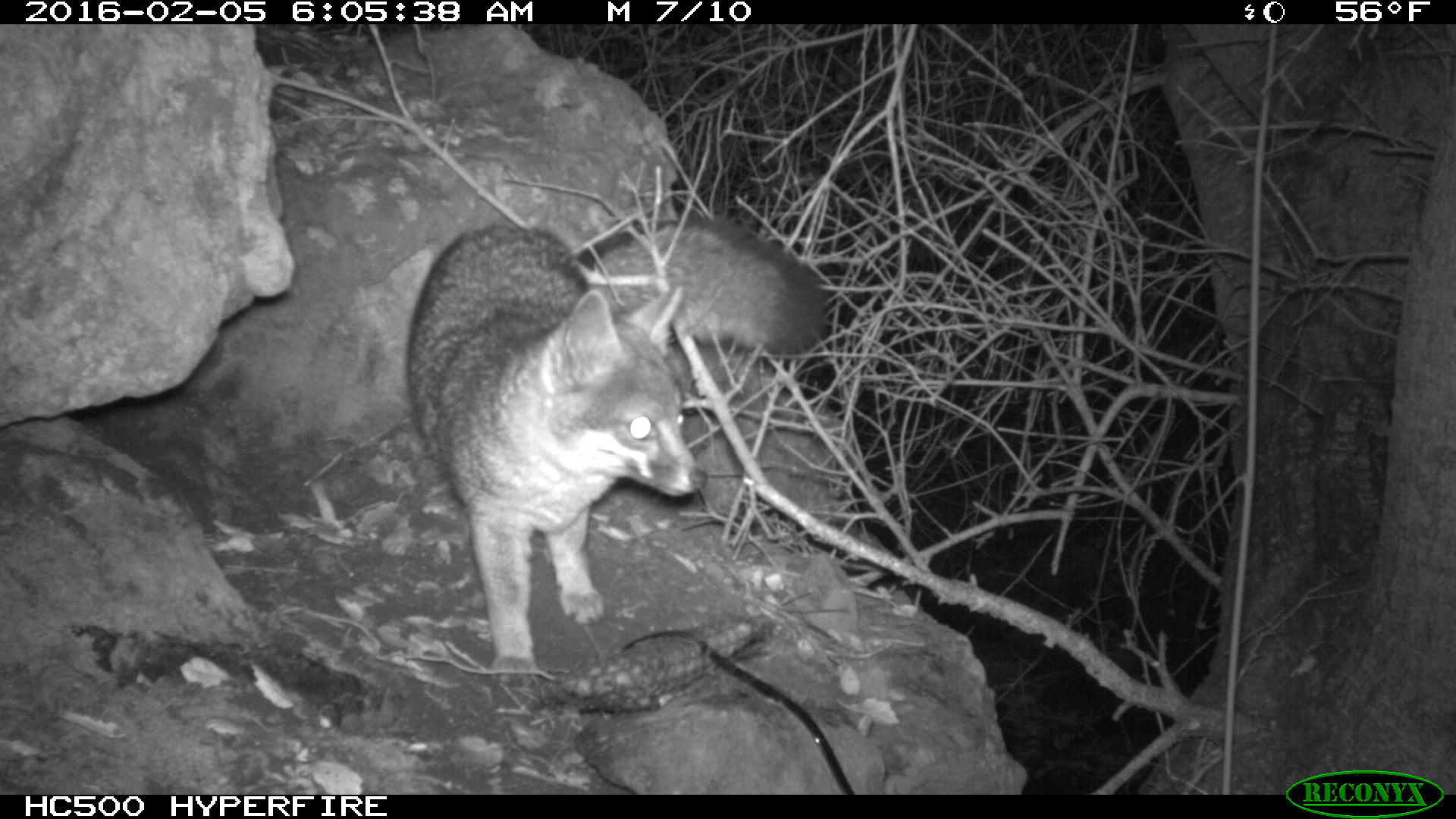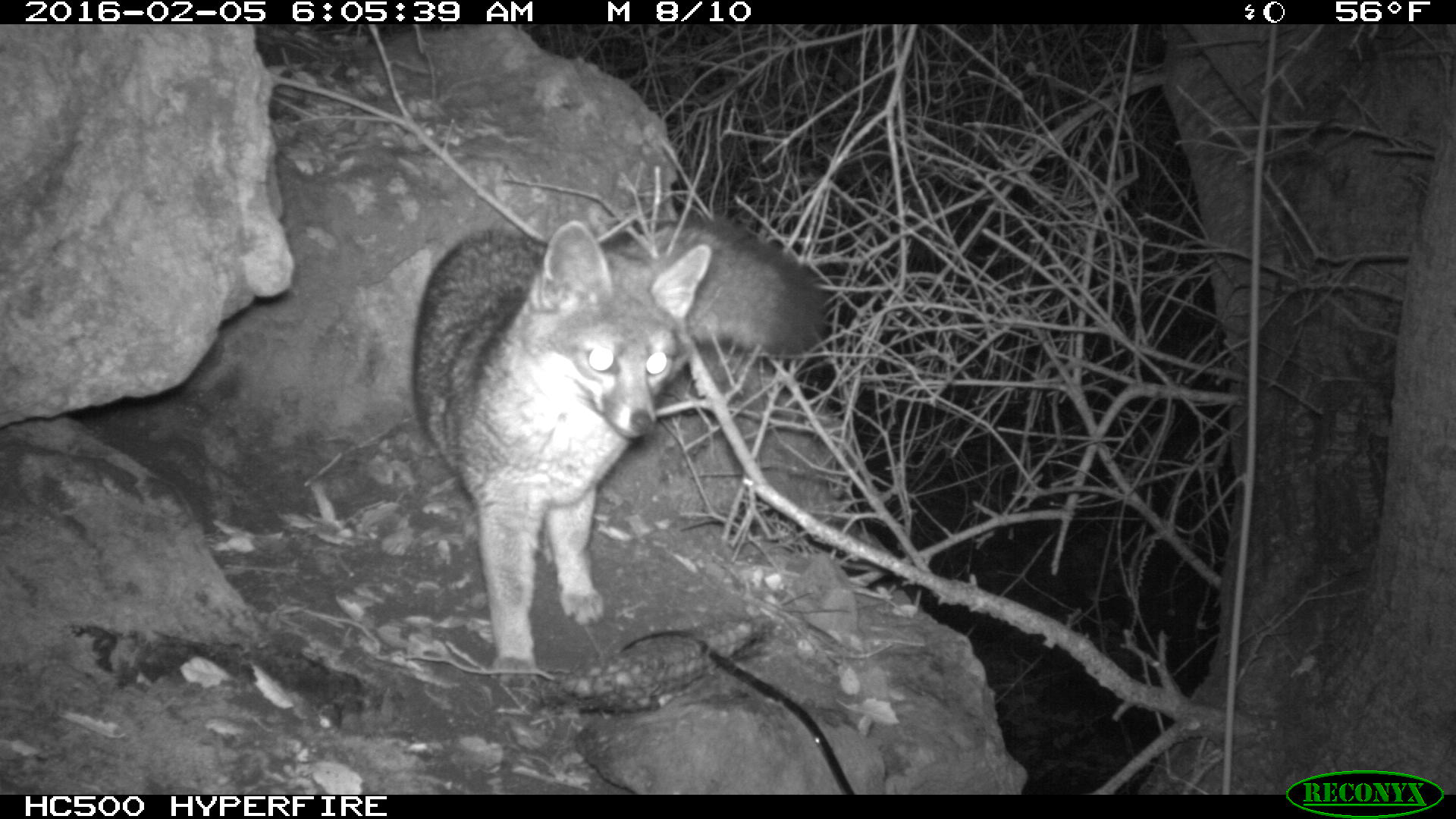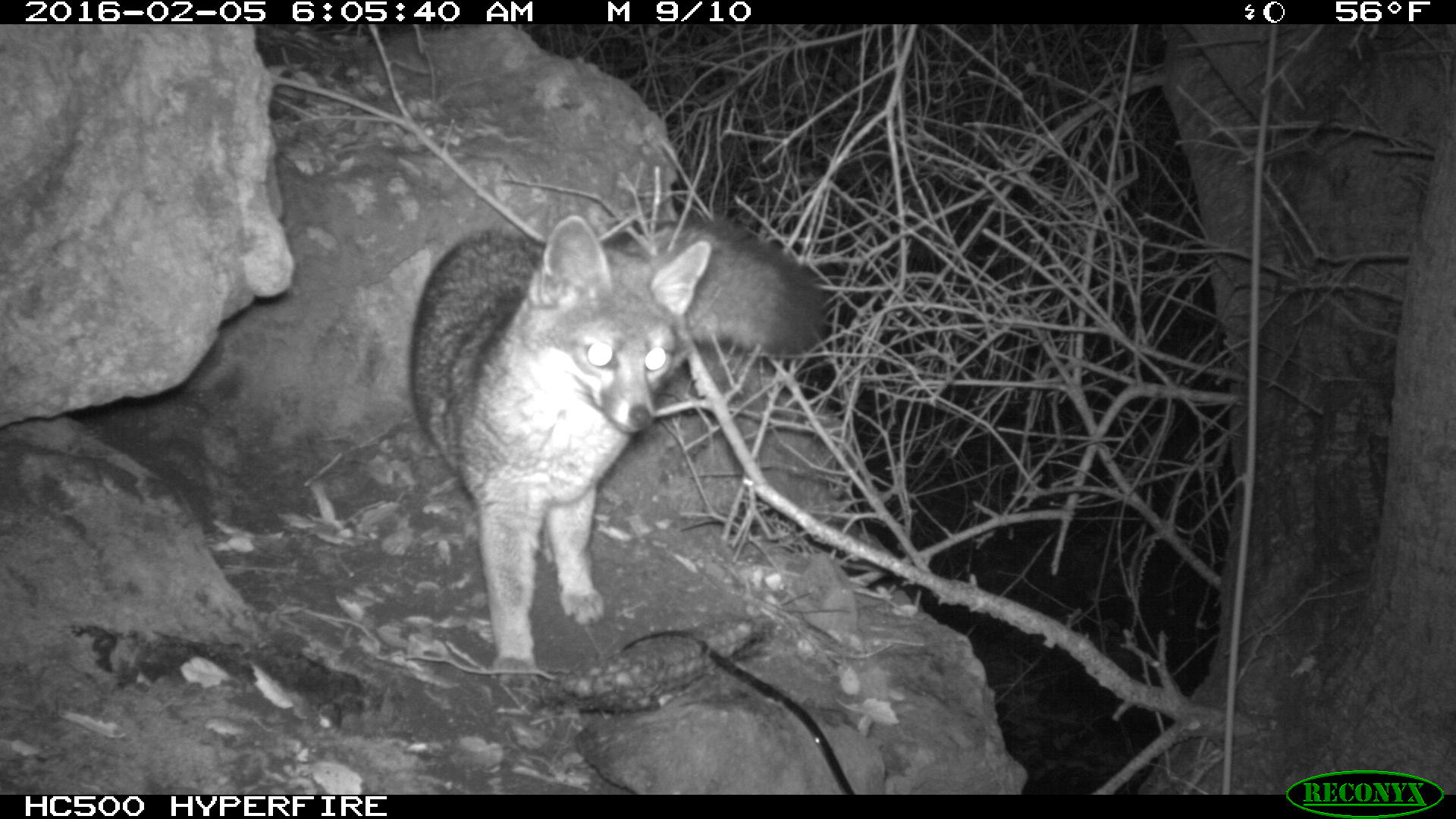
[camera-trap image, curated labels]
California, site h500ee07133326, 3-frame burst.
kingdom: Animalia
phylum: Chordata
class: Mammalia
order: Carnivora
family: Canidae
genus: Urocyon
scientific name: Urocyon littoralis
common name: island fox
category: fox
Fox (island fox) (Urocyon littoralis).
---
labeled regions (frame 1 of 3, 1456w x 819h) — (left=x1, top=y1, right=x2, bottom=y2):
fox: (left=404, top=209, right=827, bottom=687)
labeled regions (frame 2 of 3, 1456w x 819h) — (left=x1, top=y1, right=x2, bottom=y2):
fox: (left=413, top=221, right=822, bottom=681)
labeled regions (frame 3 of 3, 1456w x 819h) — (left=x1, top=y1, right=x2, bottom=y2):
fox: (left=407, top=215, right=830, bottom=686)